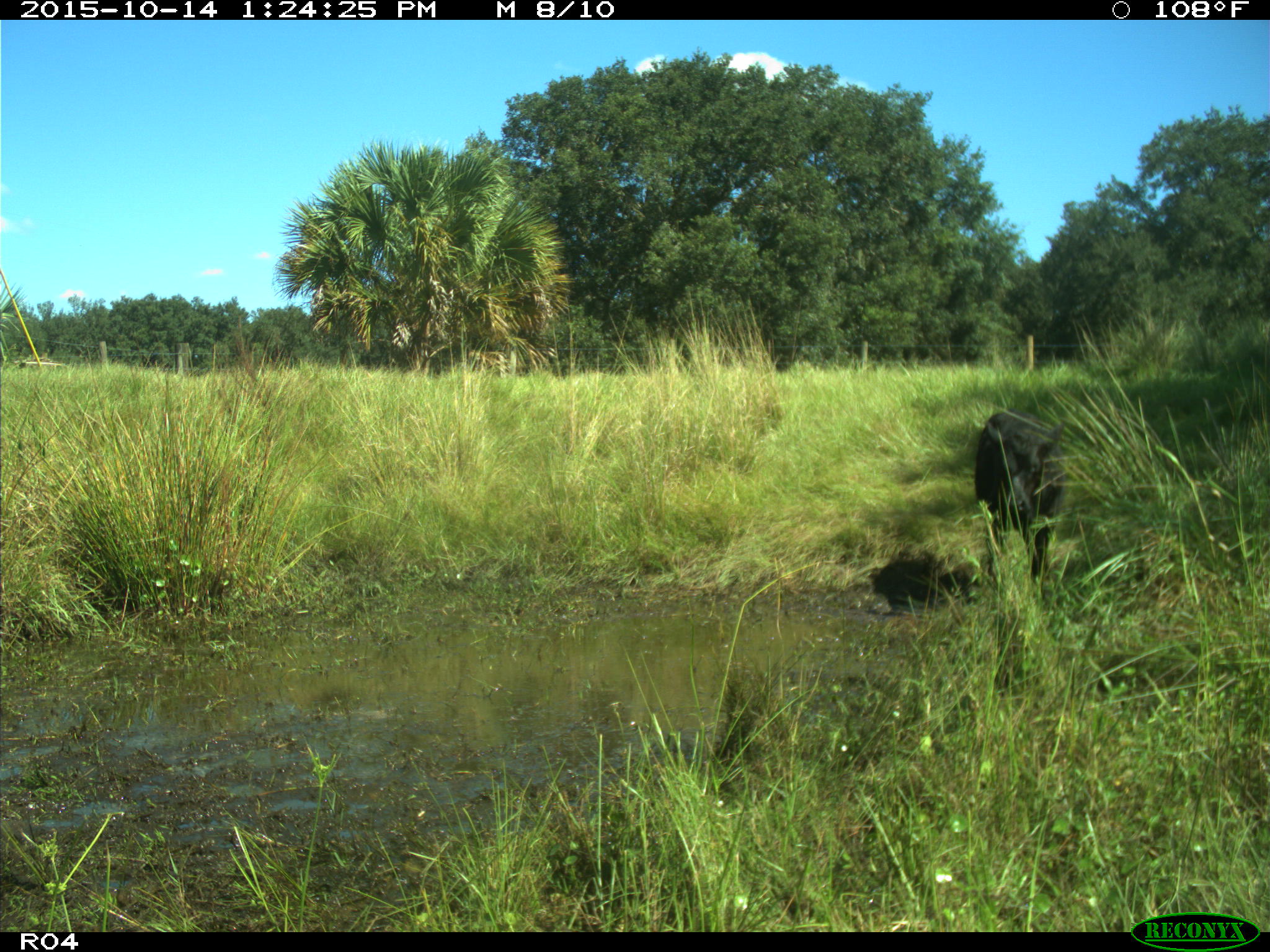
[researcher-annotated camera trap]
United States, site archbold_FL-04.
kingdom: Animalia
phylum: Chordata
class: Mammalia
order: Artiodactyla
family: Bovidae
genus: Bos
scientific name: Bos taurus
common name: domestic cow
Bos taurus (domestic cow).